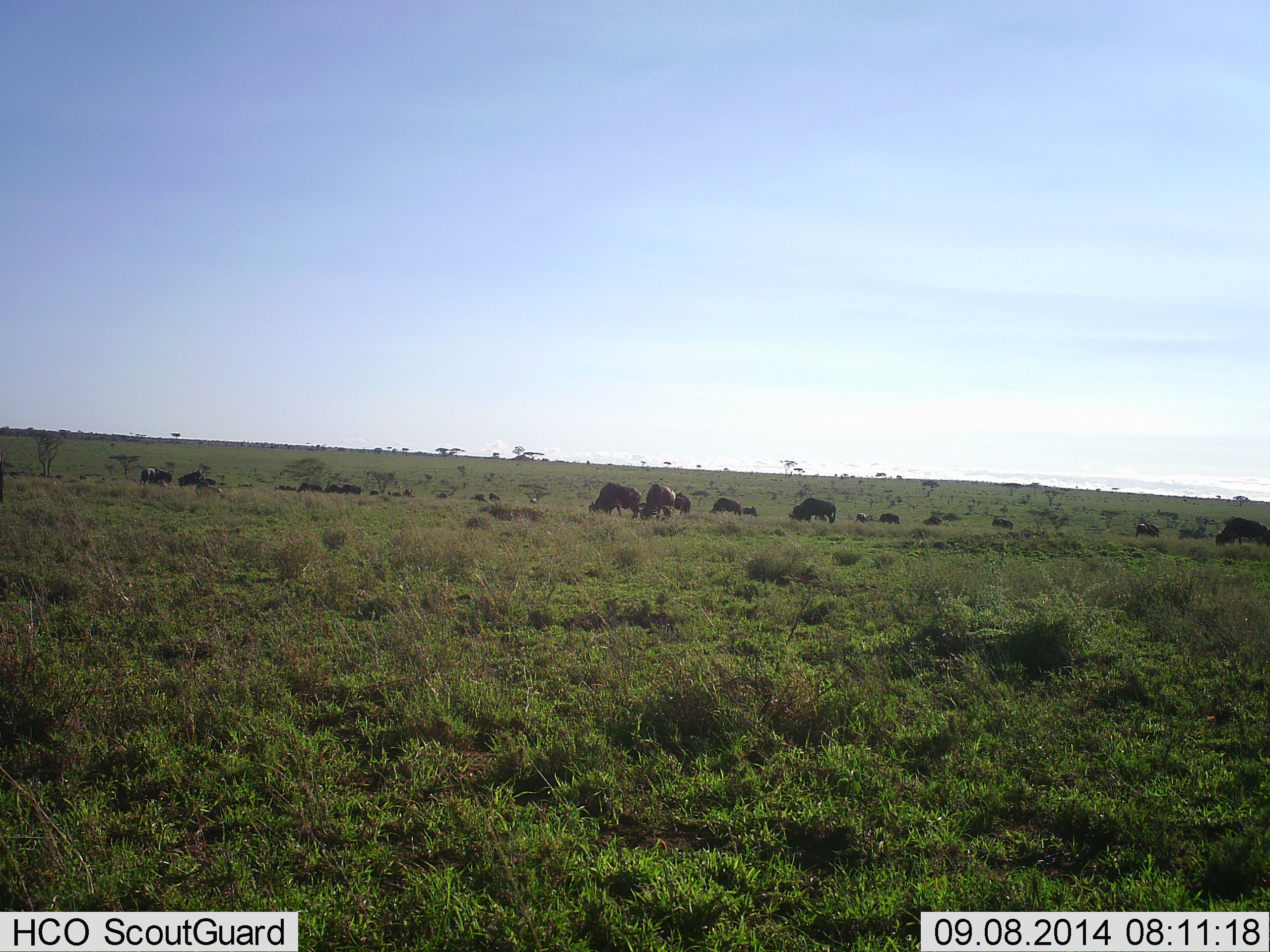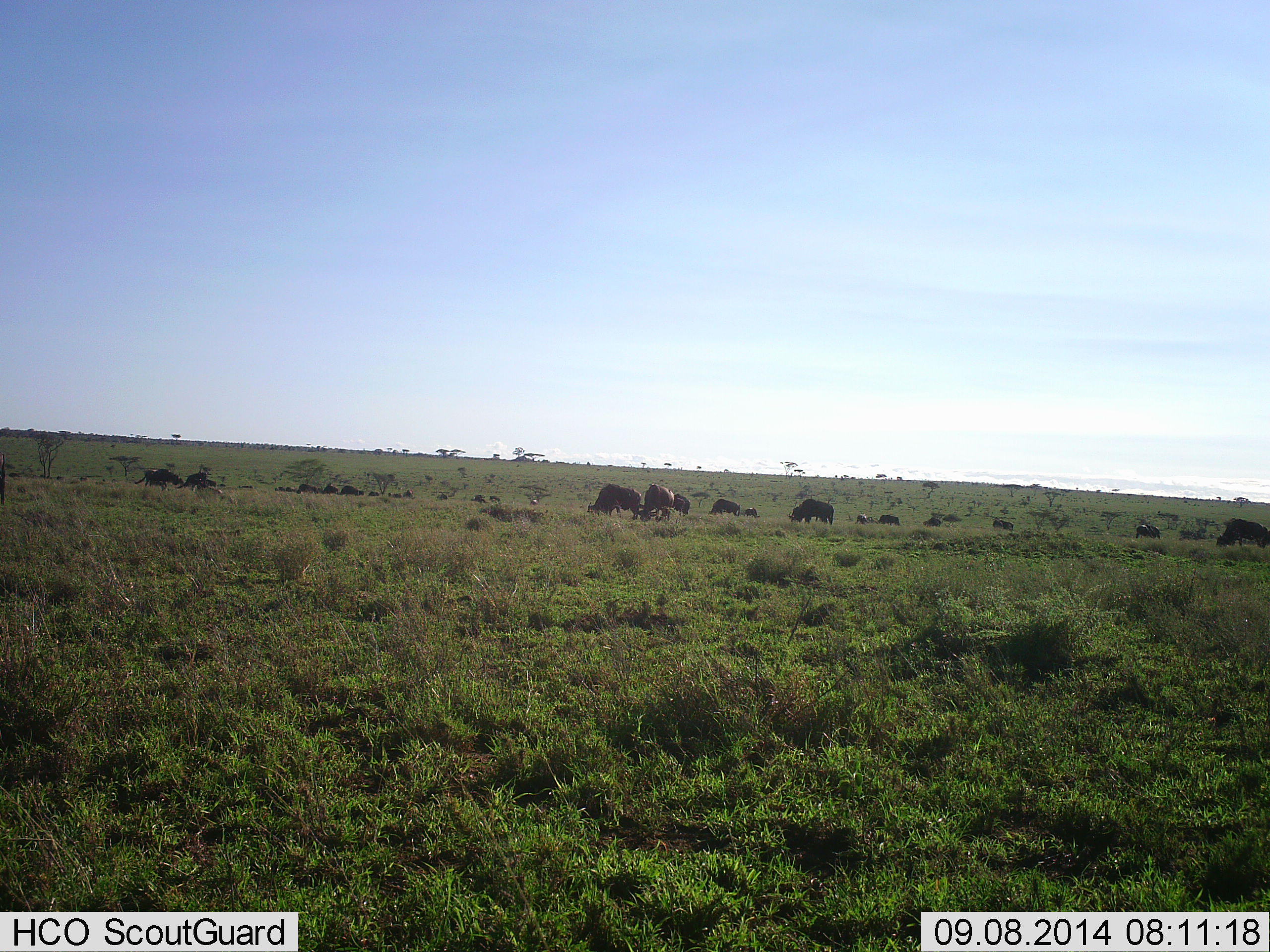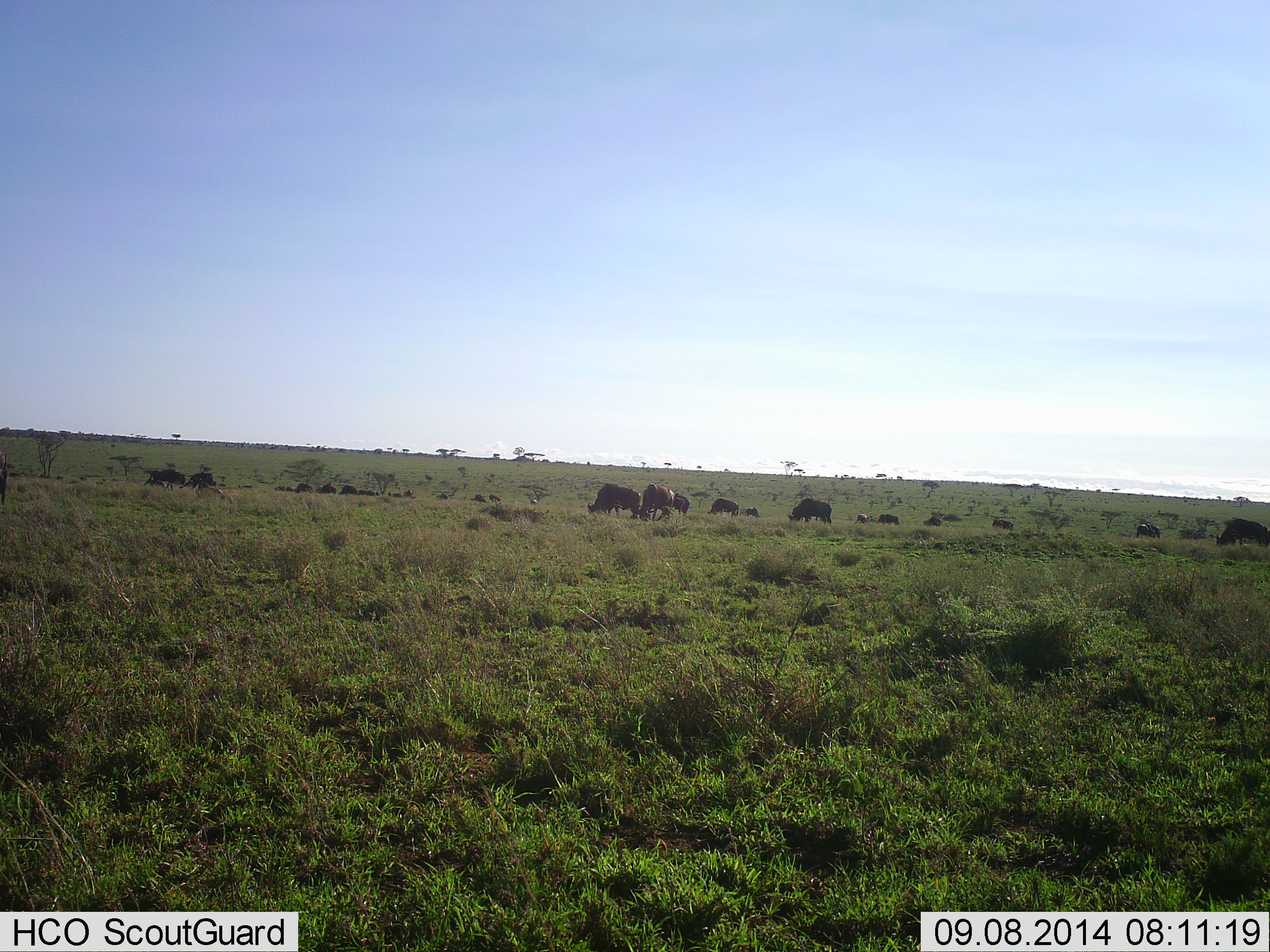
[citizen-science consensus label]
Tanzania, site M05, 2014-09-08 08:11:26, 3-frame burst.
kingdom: Animalia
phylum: Chordata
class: Mammalia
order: Artiodactyla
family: Bovidae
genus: Connochaetes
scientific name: Connochaetes taurinus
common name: blue wildebeest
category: wildebeest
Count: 11-50.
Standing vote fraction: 45%.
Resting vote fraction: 0%.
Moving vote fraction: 9%.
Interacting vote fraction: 0%.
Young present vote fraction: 0%.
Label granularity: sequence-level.